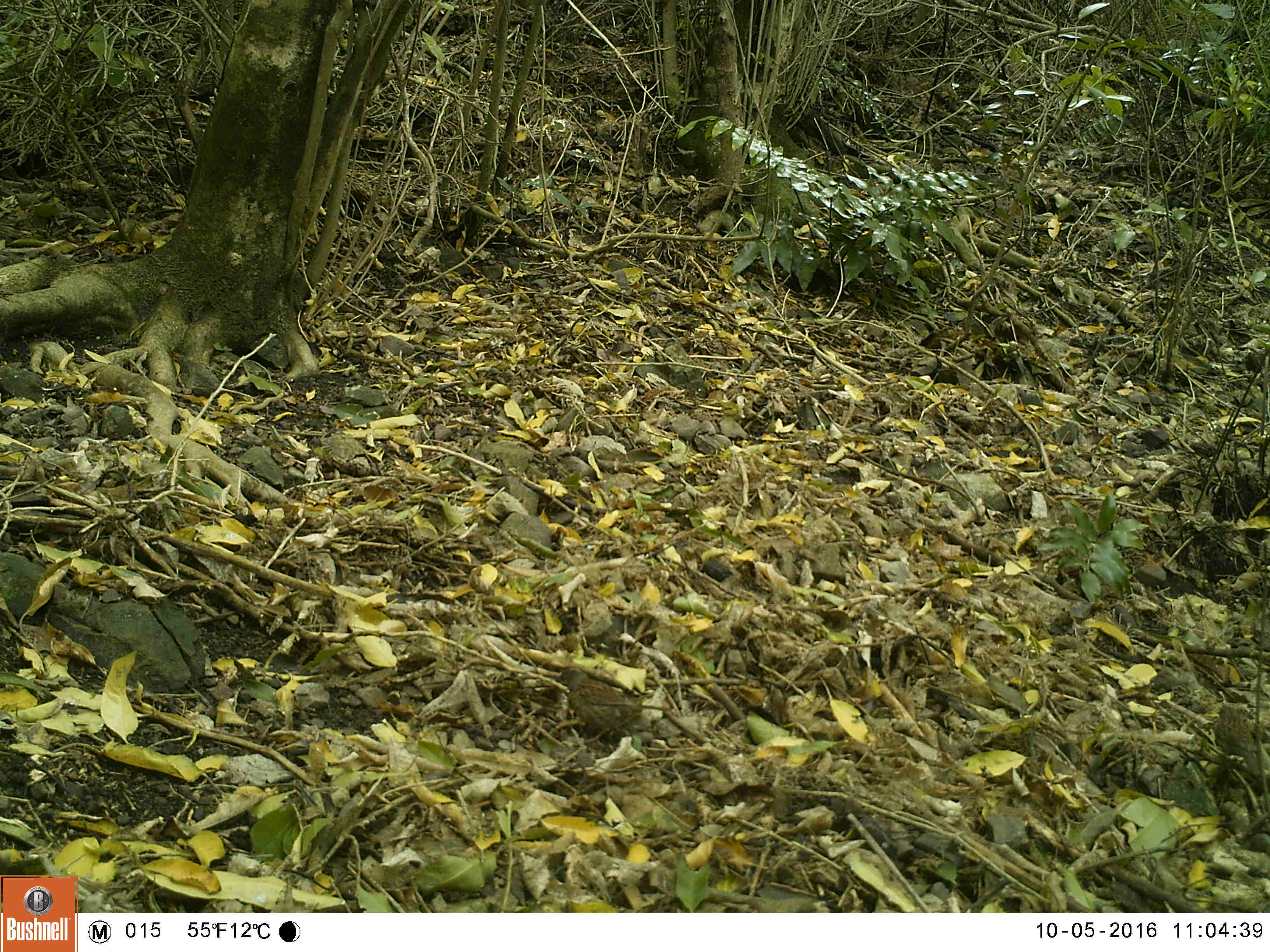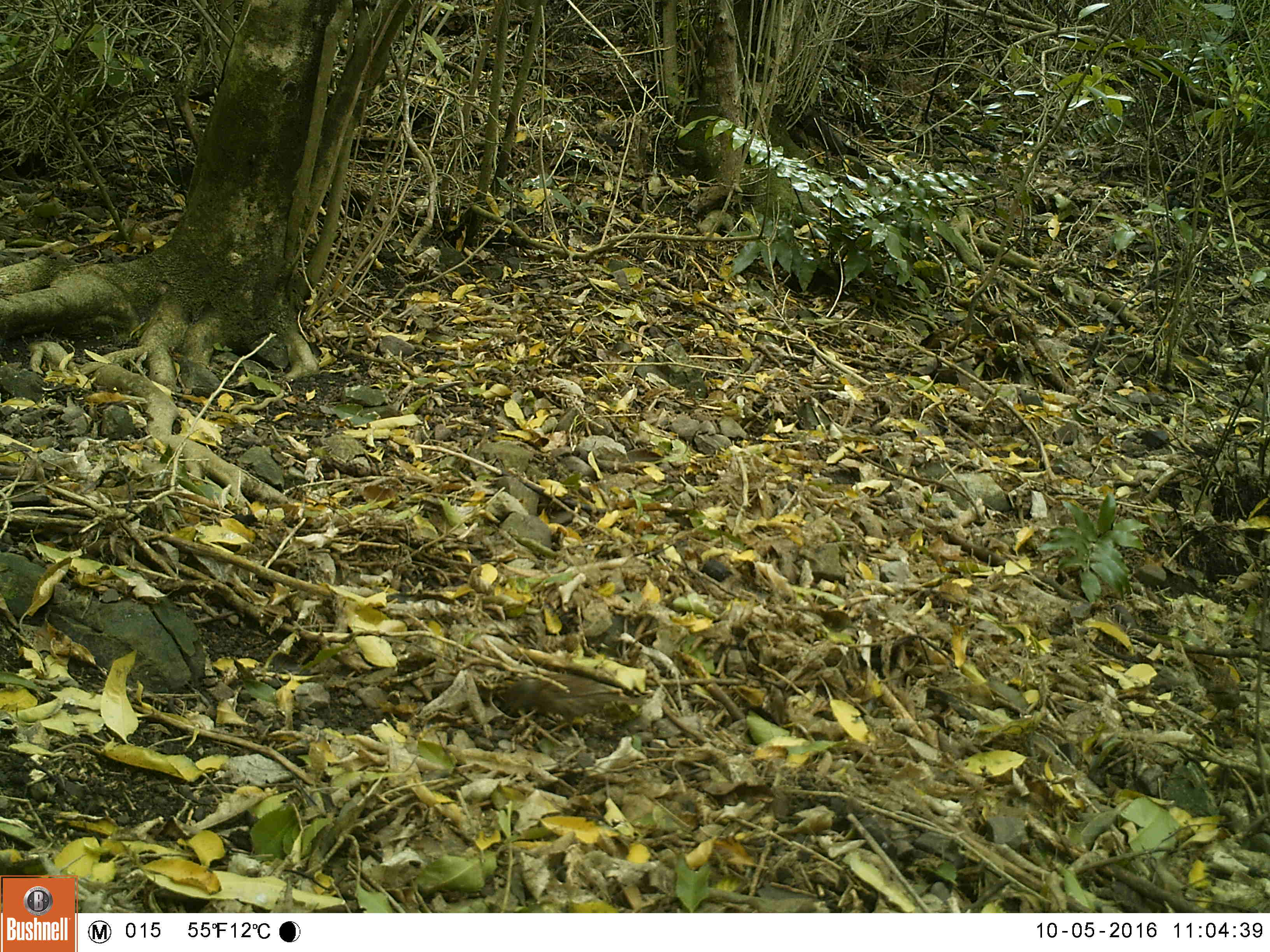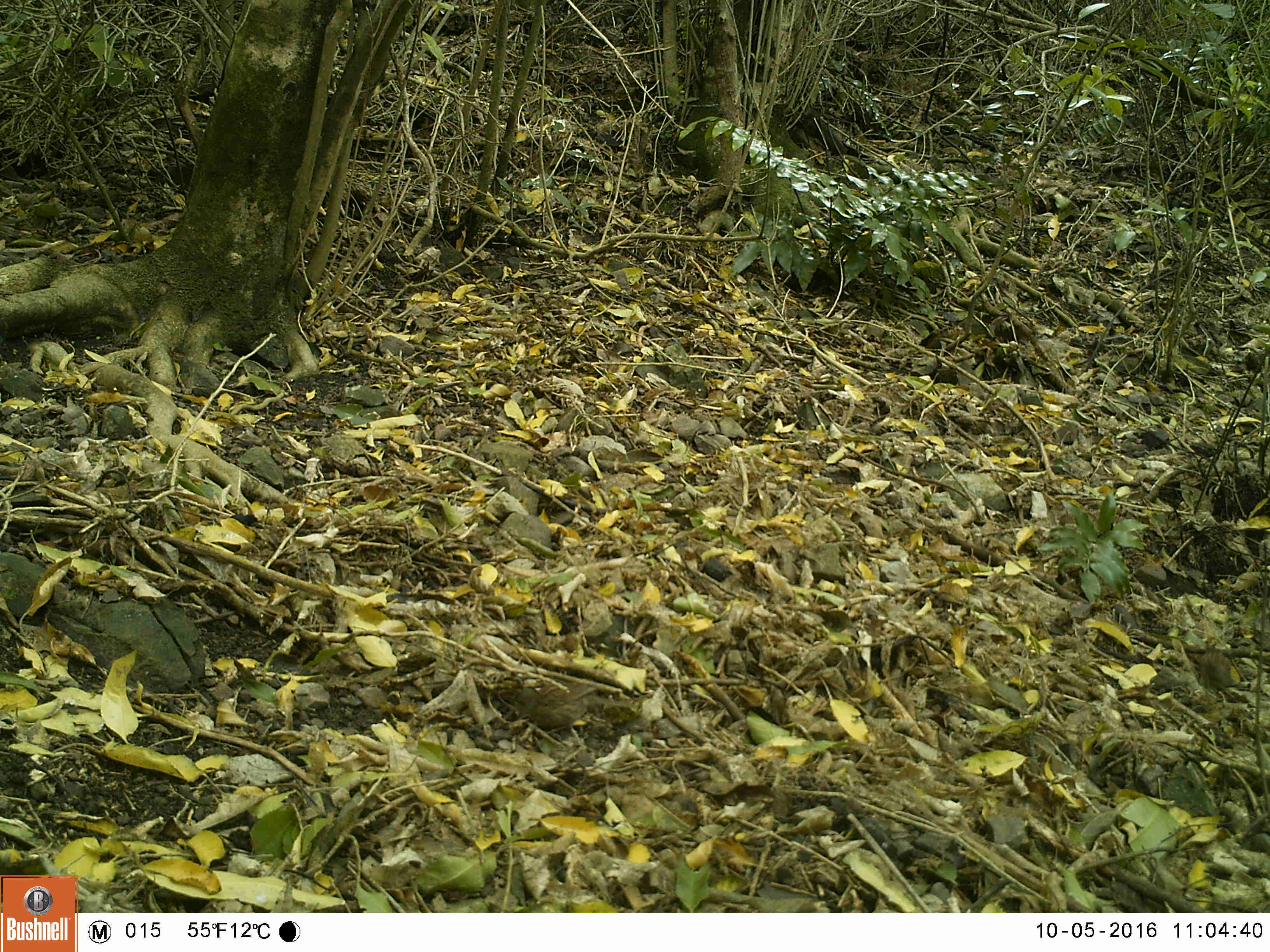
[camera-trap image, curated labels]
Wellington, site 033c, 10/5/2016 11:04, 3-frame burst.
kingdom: Animalia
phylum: Chordata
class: Aves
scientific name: Aves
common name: bird